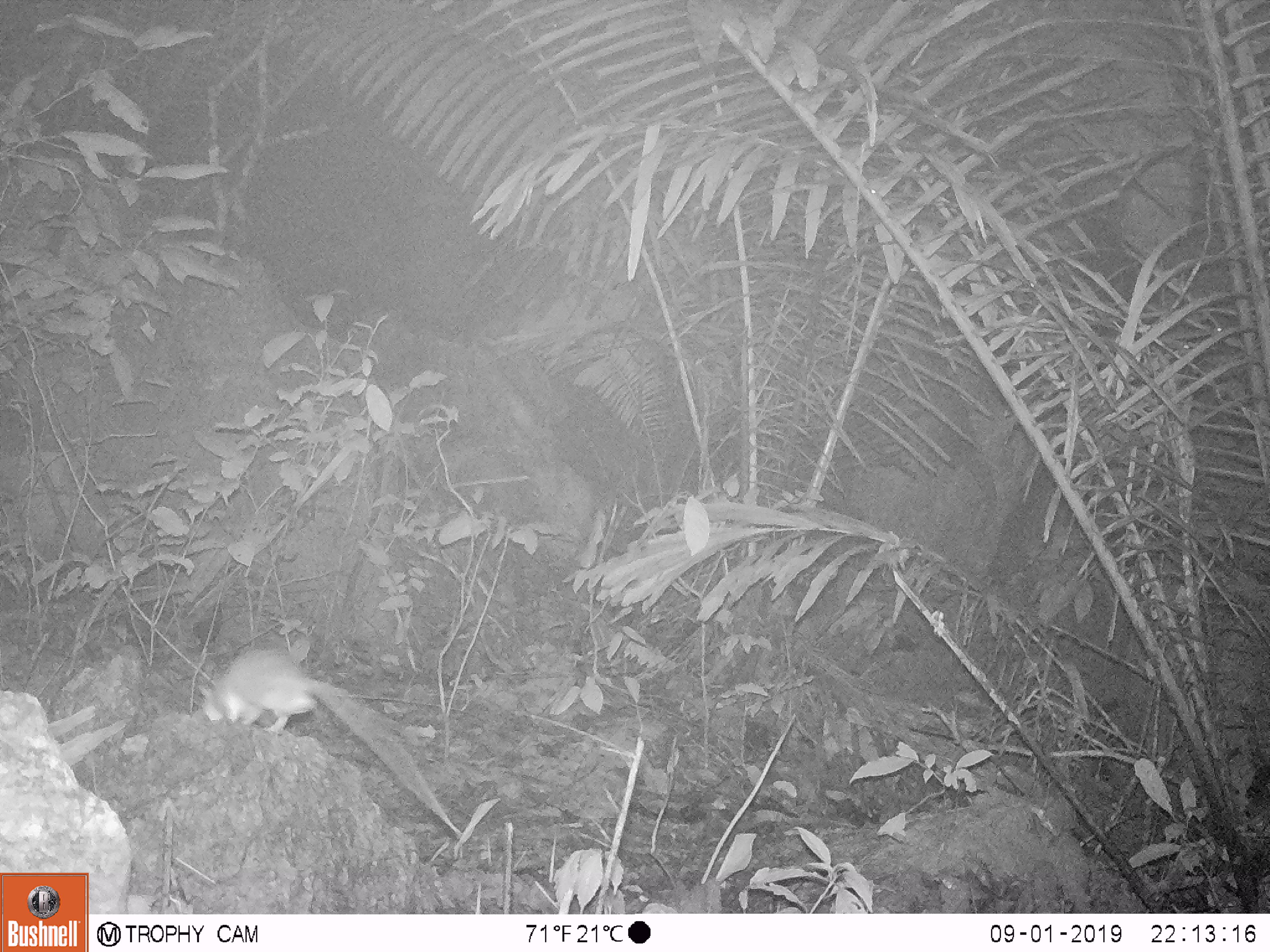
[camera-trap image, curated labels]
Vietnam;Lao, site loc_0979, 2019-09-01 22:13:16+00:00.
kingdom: Animalia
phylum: Chordata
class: Mammalia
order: Rodentia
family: Muridae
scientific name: Muridae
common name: old-world mice and rats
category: unidentified murid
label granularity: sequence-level